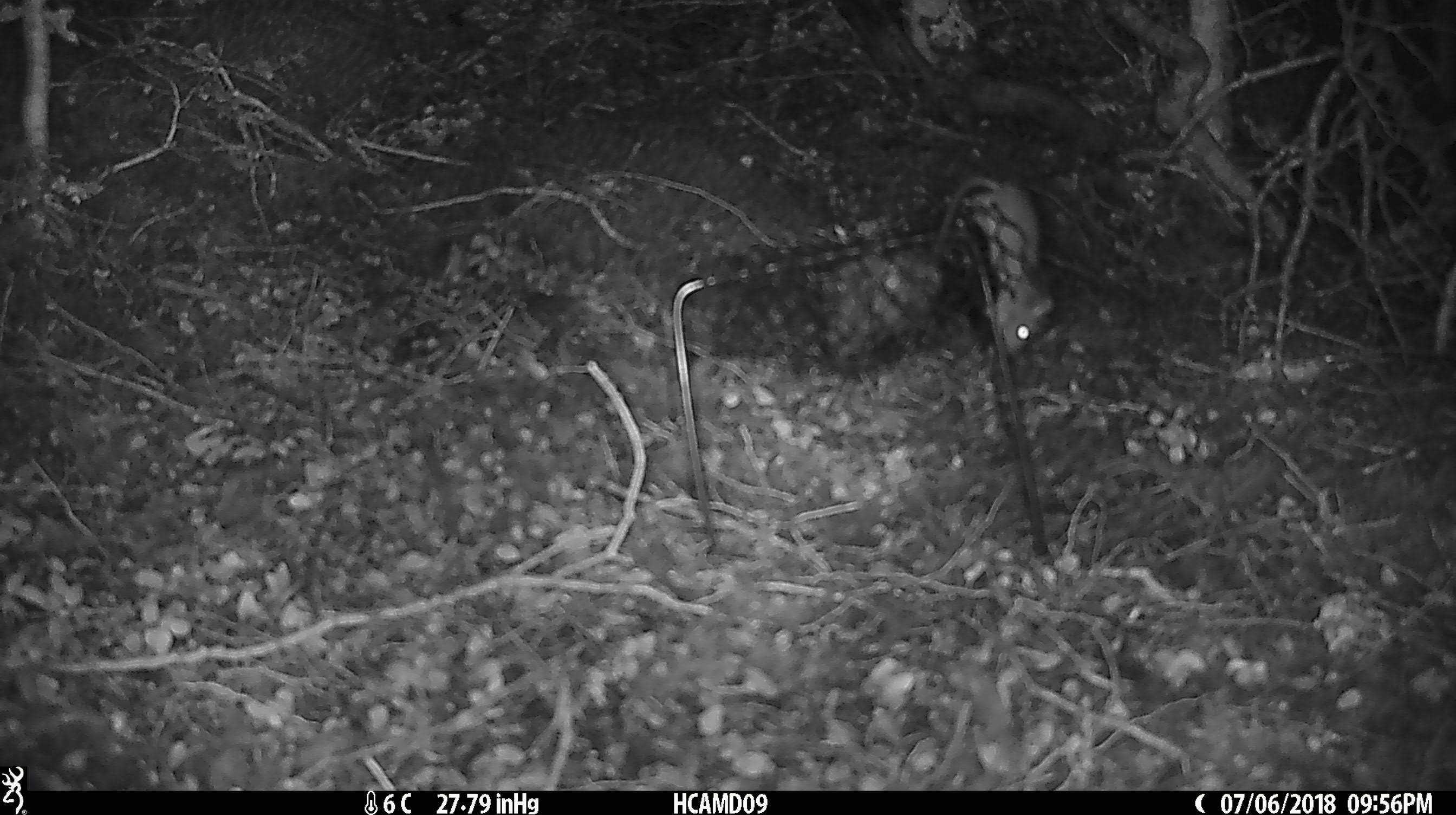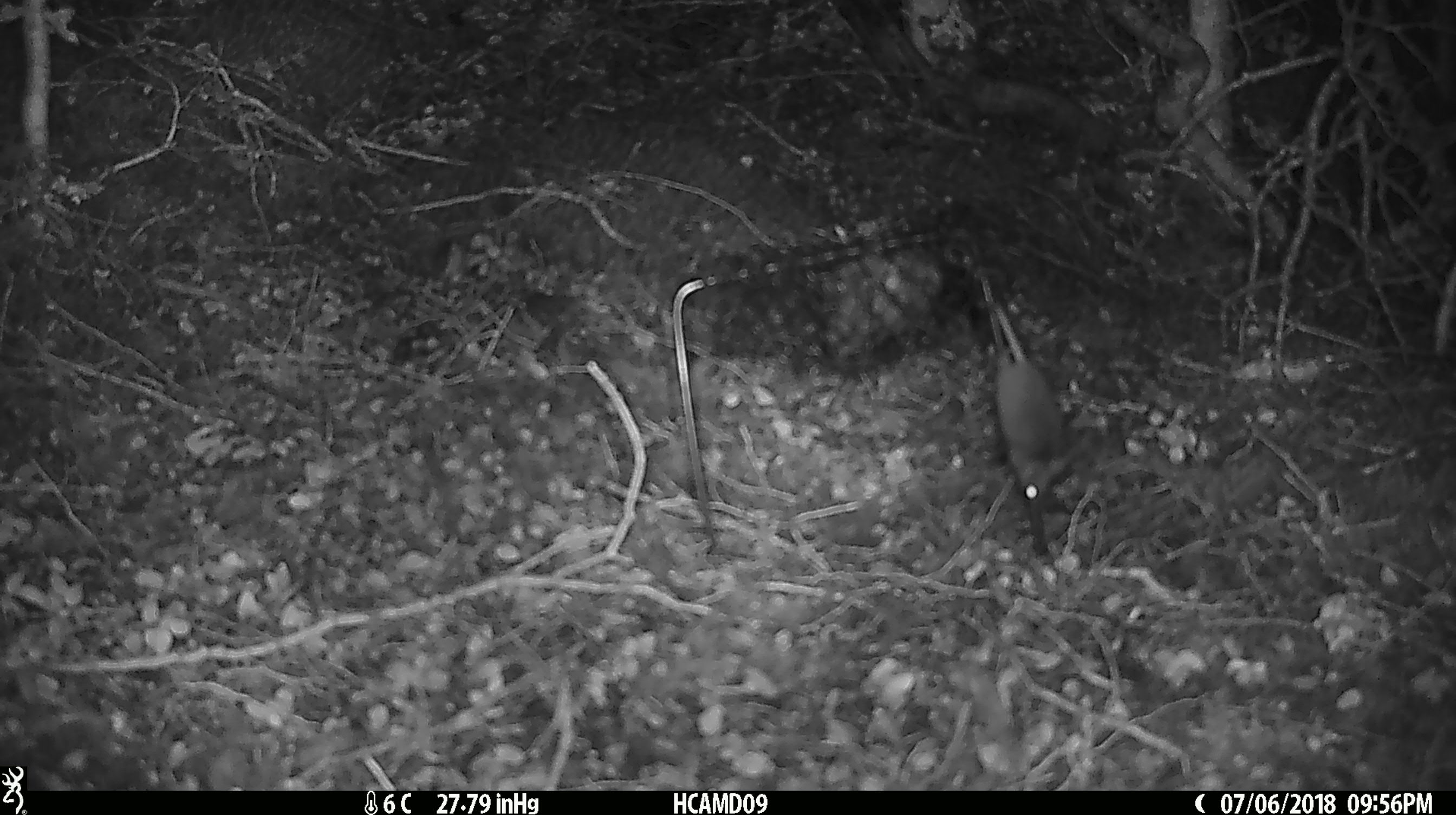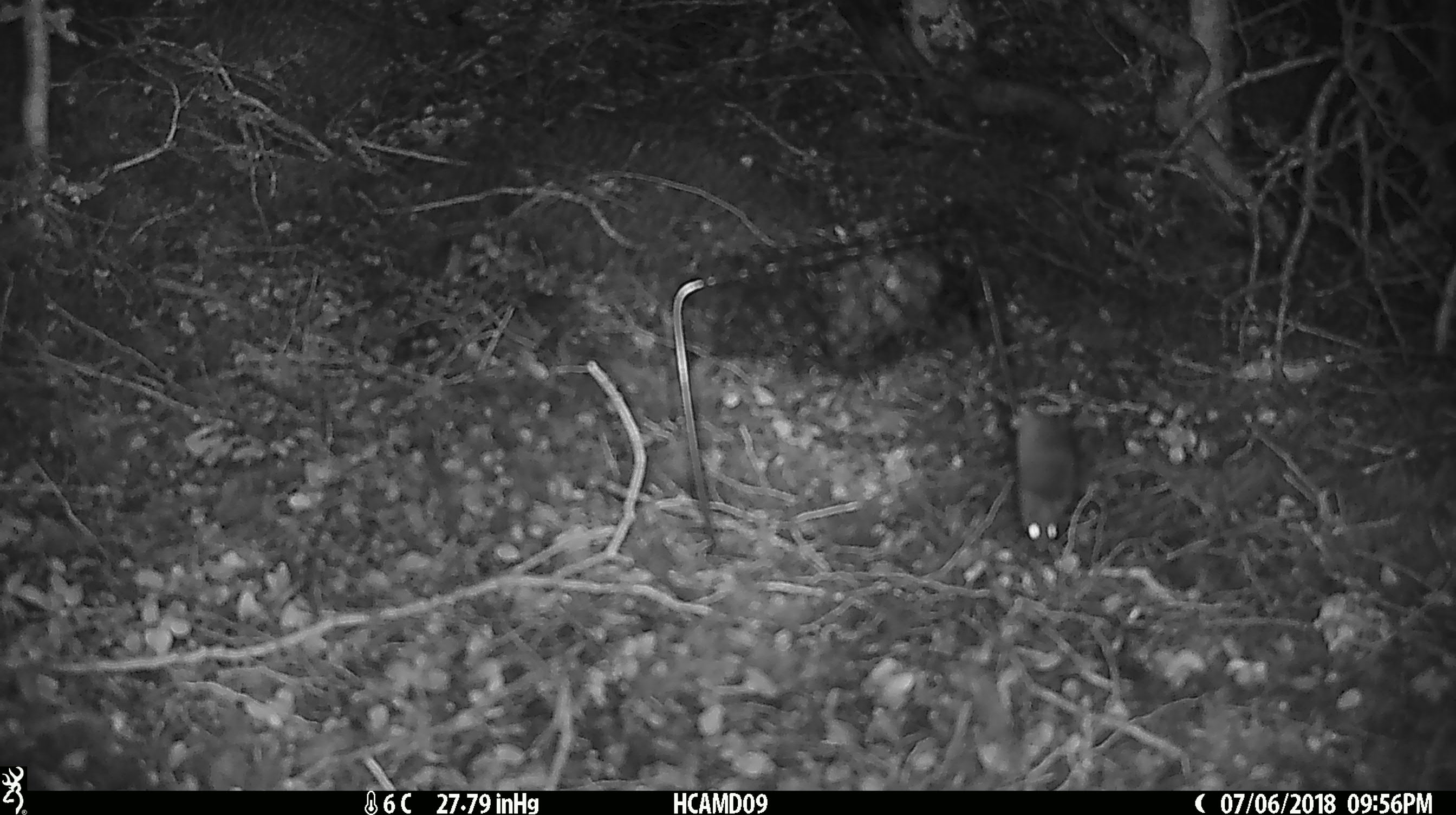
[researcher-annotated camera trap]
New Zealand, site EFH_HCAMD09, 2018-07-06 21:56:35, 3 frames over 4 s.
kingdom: Animalia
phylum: Chordata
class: Mammalia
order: Rodentia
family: Muridae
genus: Mus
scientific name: Mus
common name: mouse